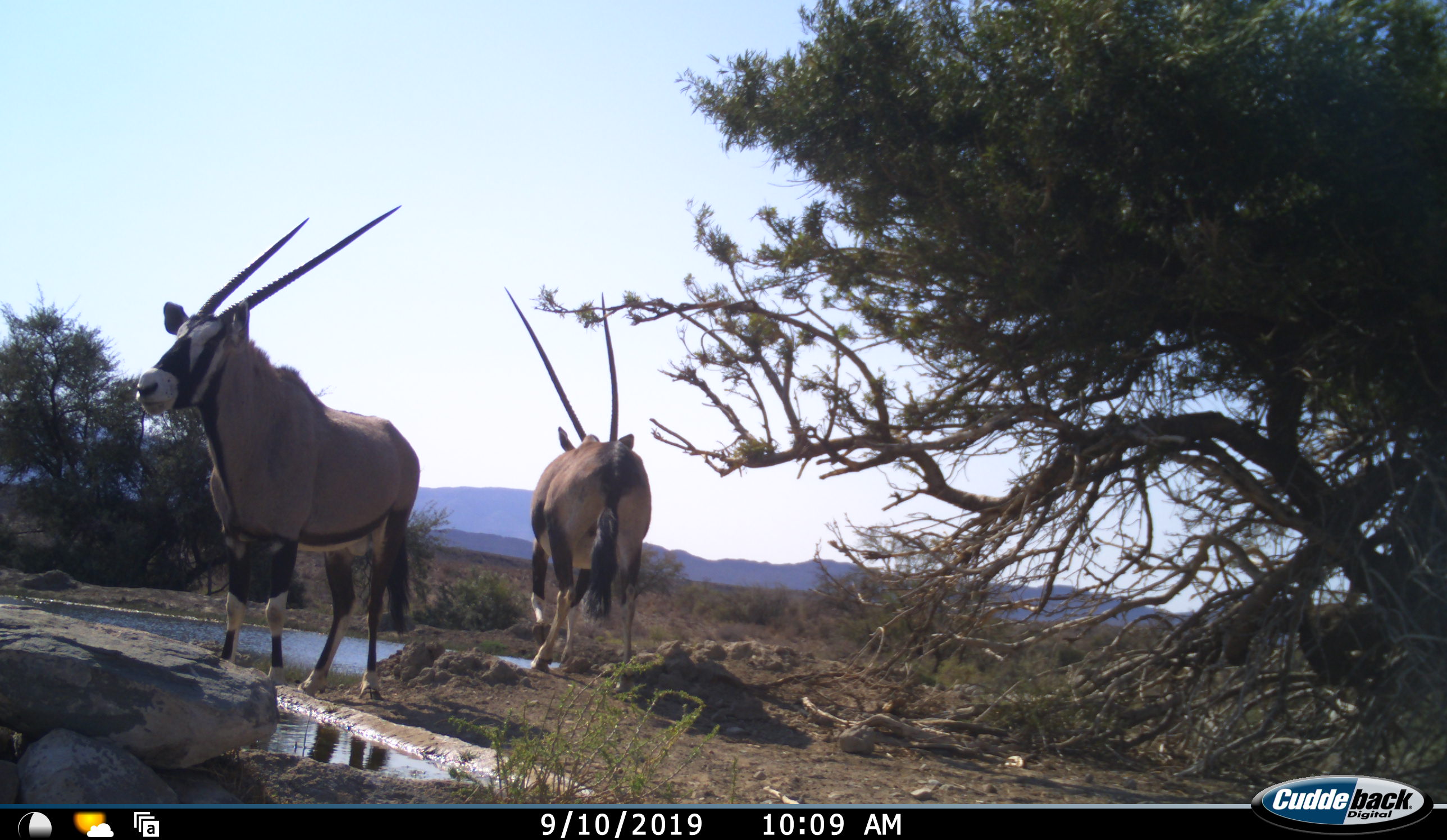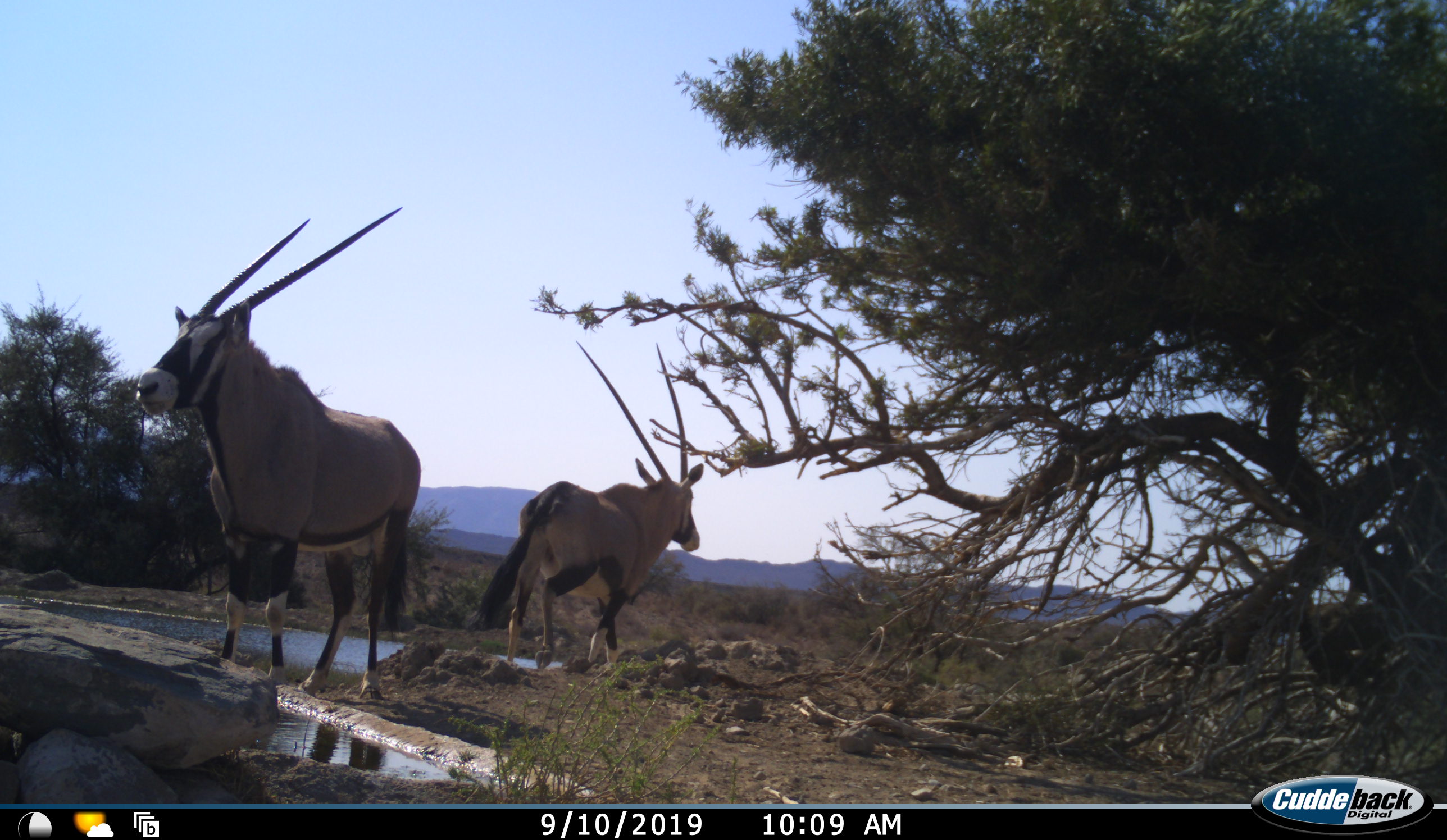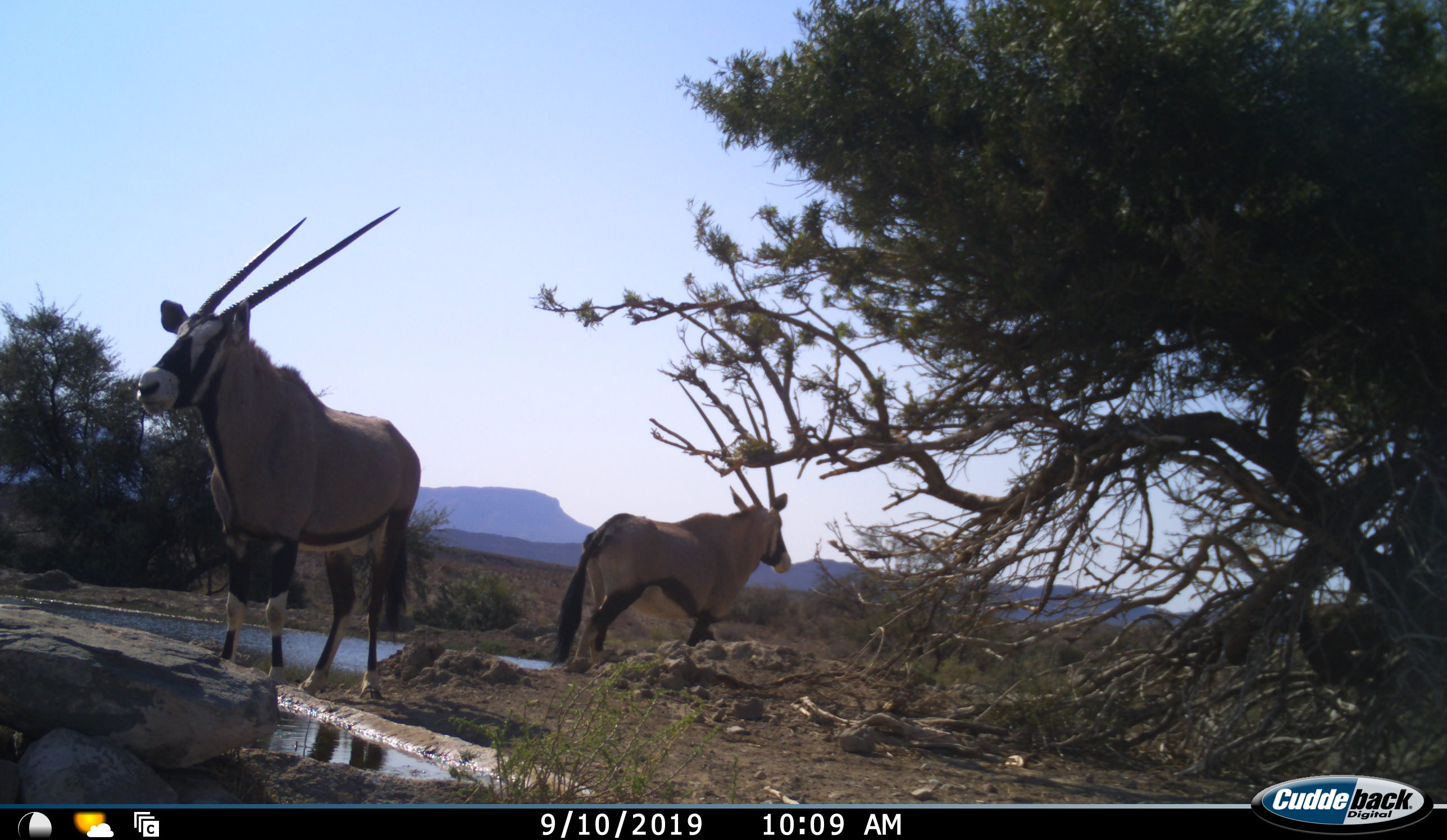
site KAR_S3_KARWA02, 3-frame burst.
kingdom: Animalia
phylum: Chordata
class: Mammalia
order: Artiodactyla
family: Bovidae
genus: Oryx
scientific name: Oryx gazella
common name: gemsbok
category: oryx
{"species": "oryx (gemsbok) (Oryx gazella)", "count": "2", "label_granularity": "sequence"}